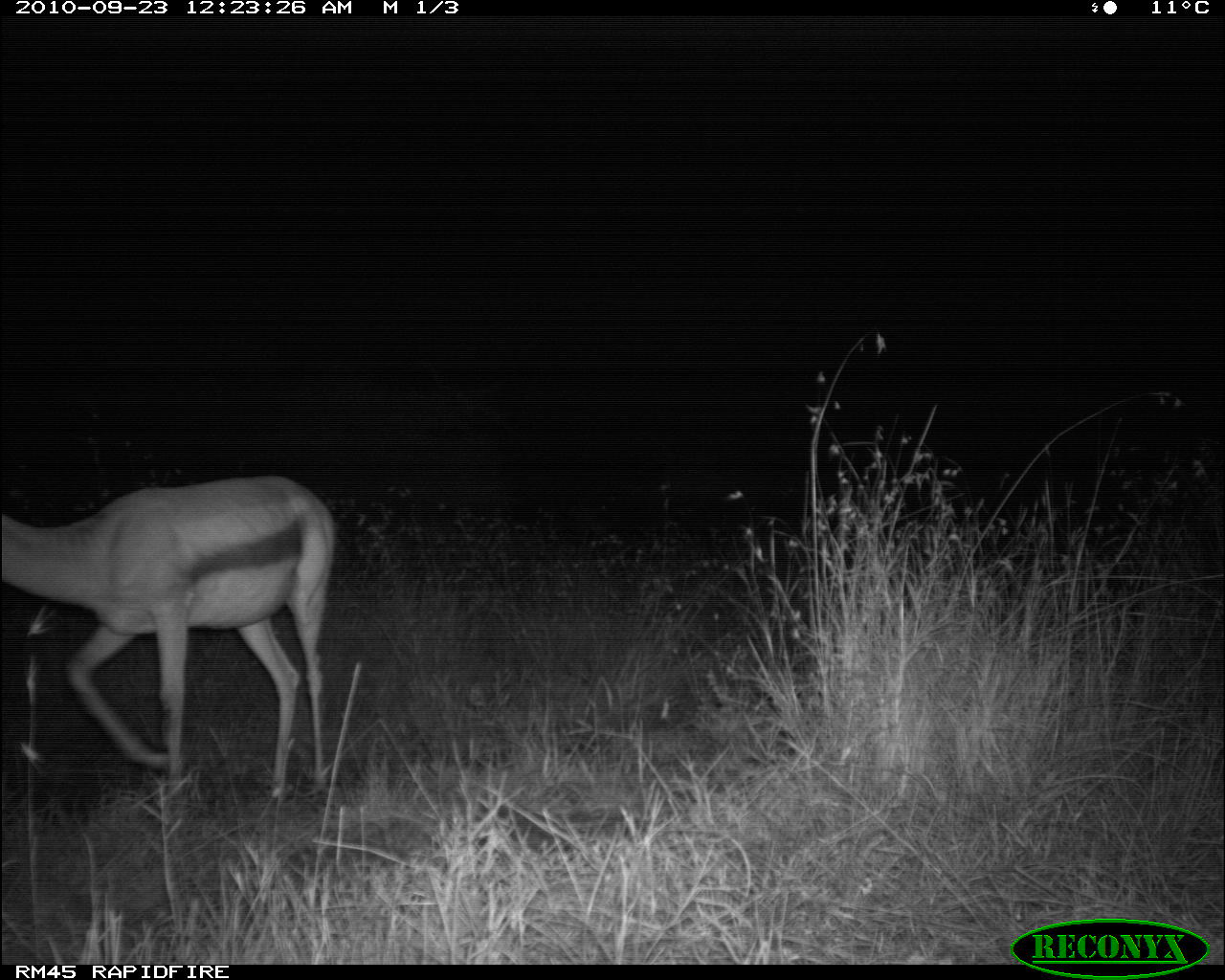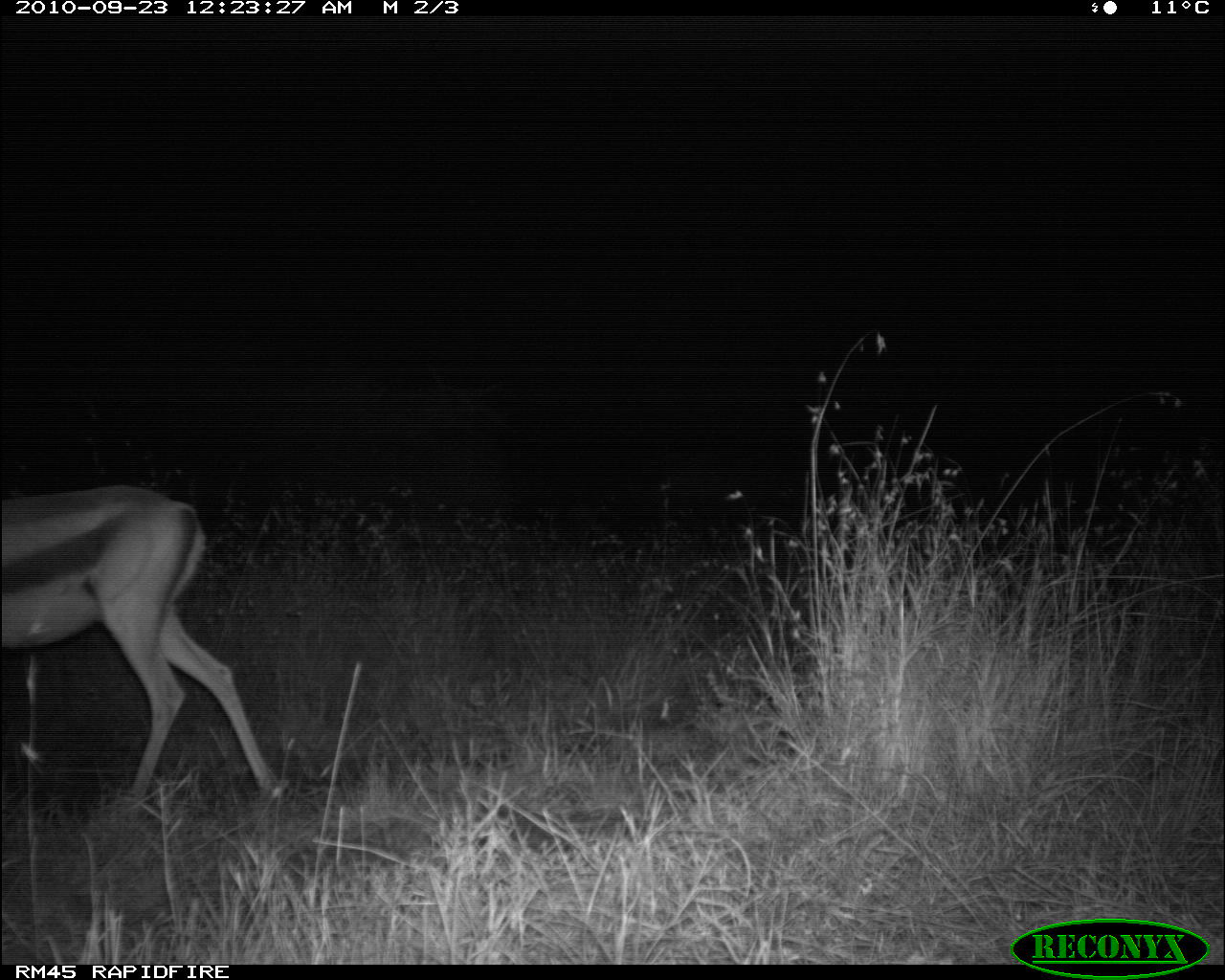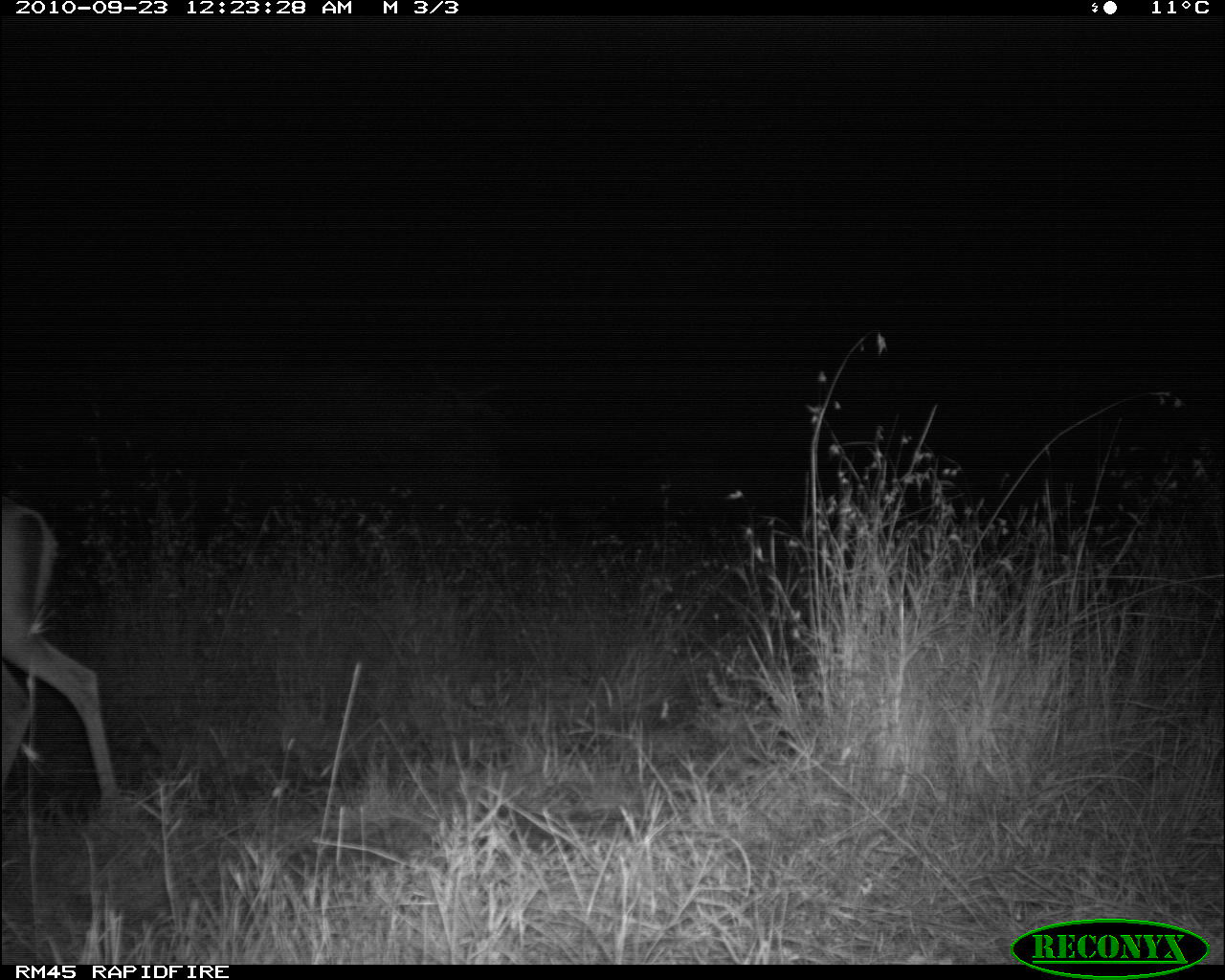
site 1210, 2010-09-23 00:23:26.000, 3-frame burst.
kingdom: Animalia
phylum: Chordata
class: Mammalia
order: Artiodactyla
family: Bovidae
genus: Nanger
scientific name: Nanger granti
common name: grant's gazelle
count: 1